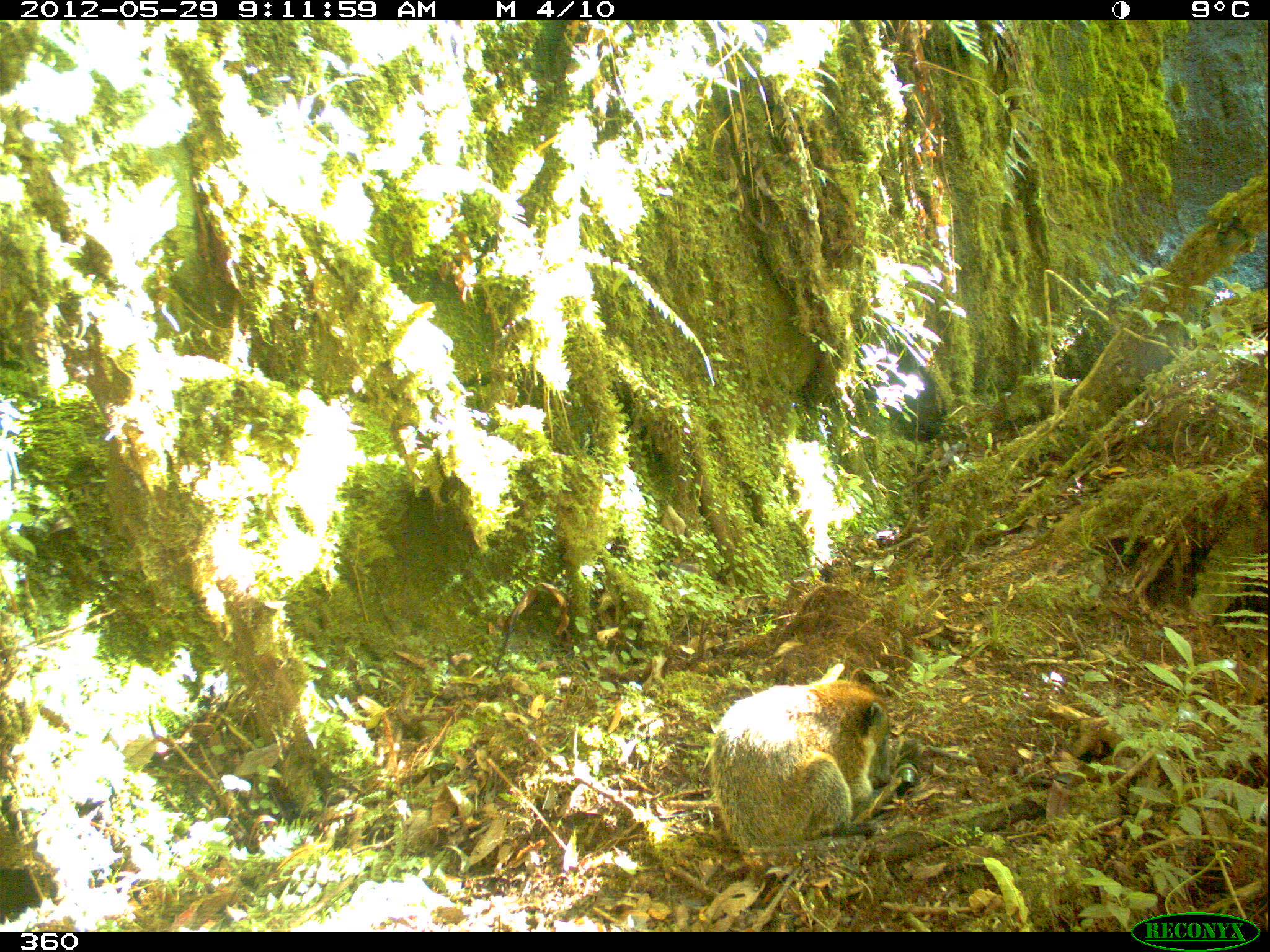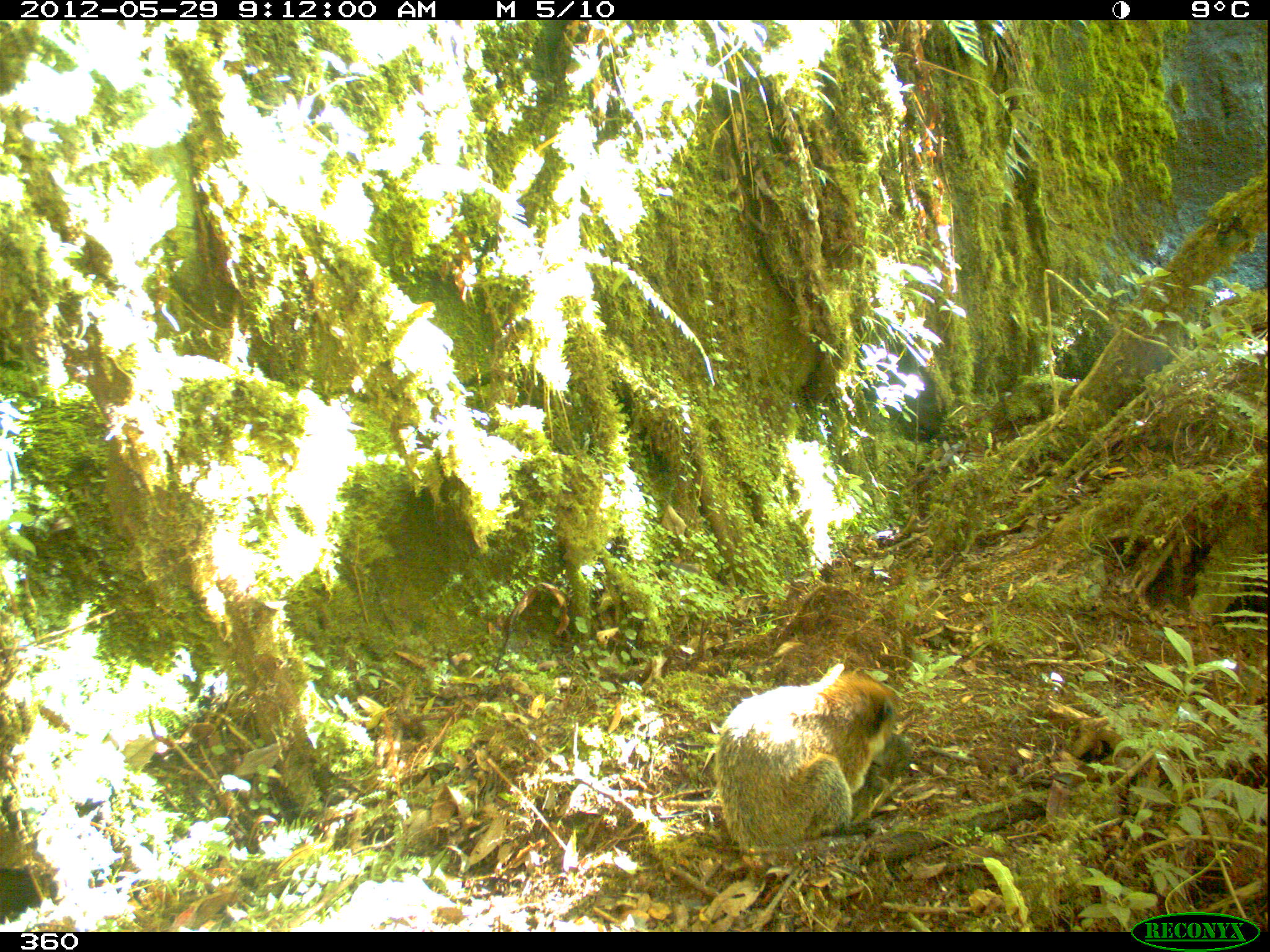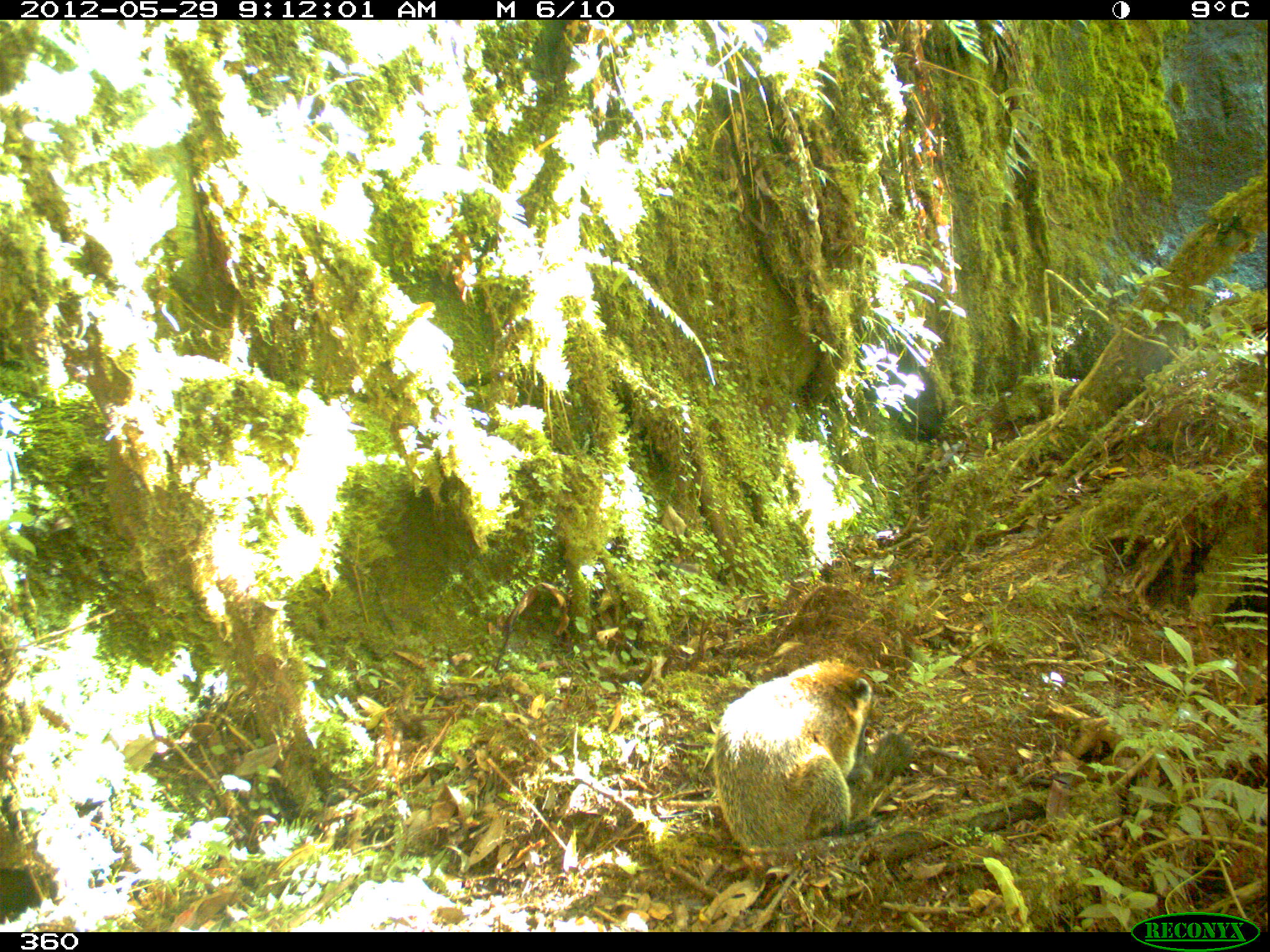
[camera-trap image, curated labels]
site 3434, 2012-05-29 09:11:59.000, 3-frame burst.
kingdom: Animalia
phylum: Chordata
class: Mammalia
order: Carnivora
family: Procyonidae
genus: Nasua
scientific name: Nasua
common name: coatis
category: unknown coati